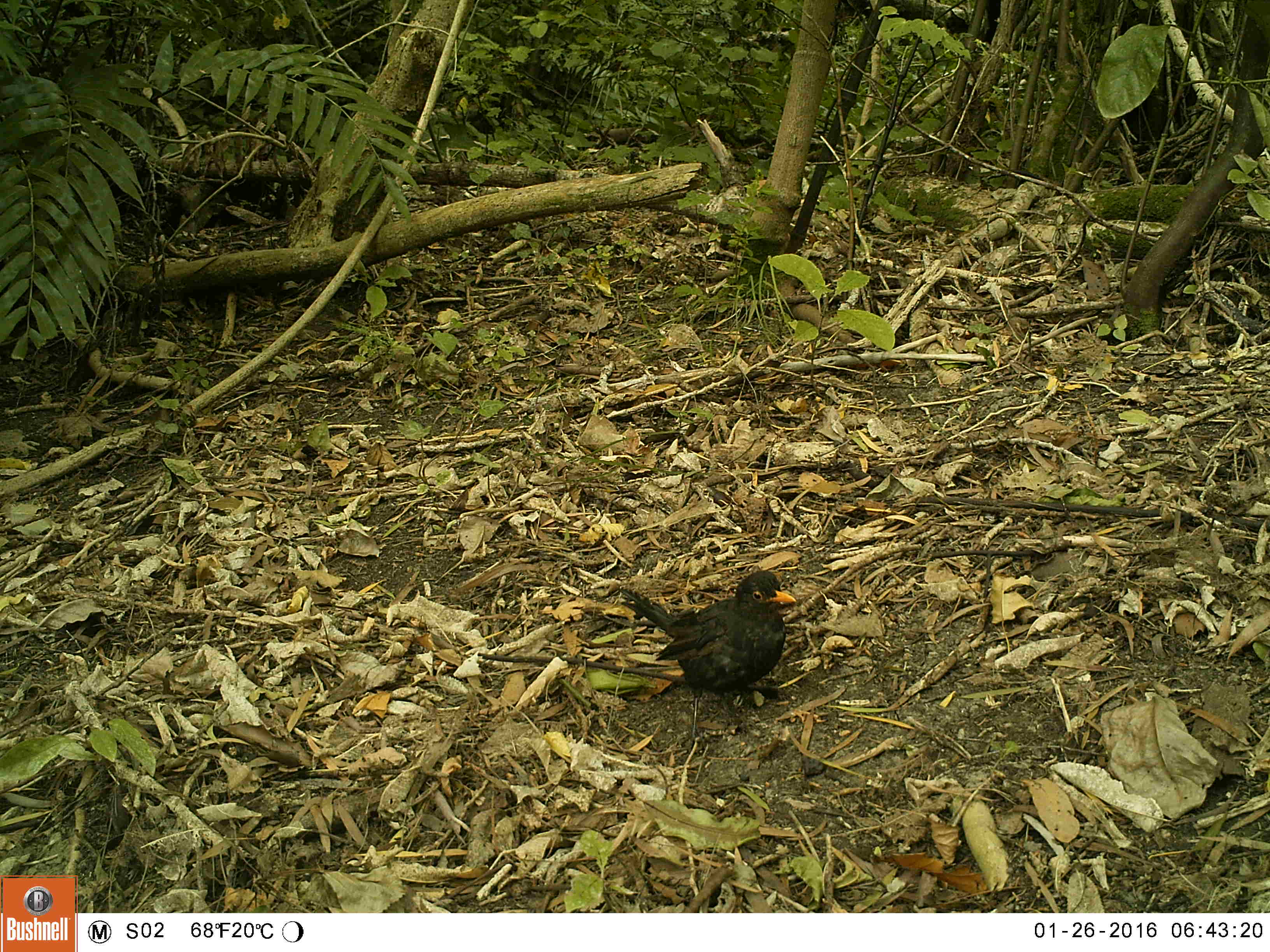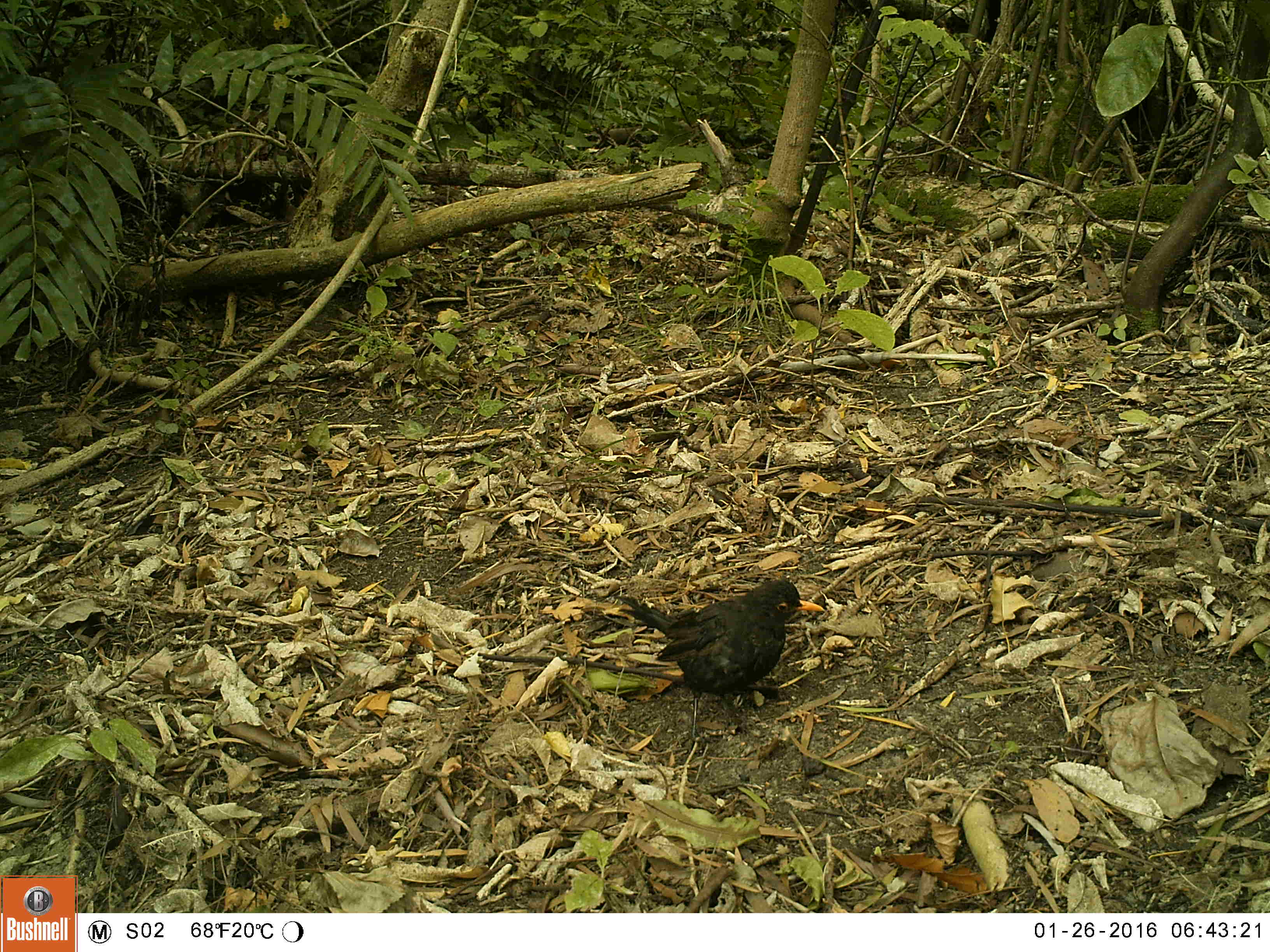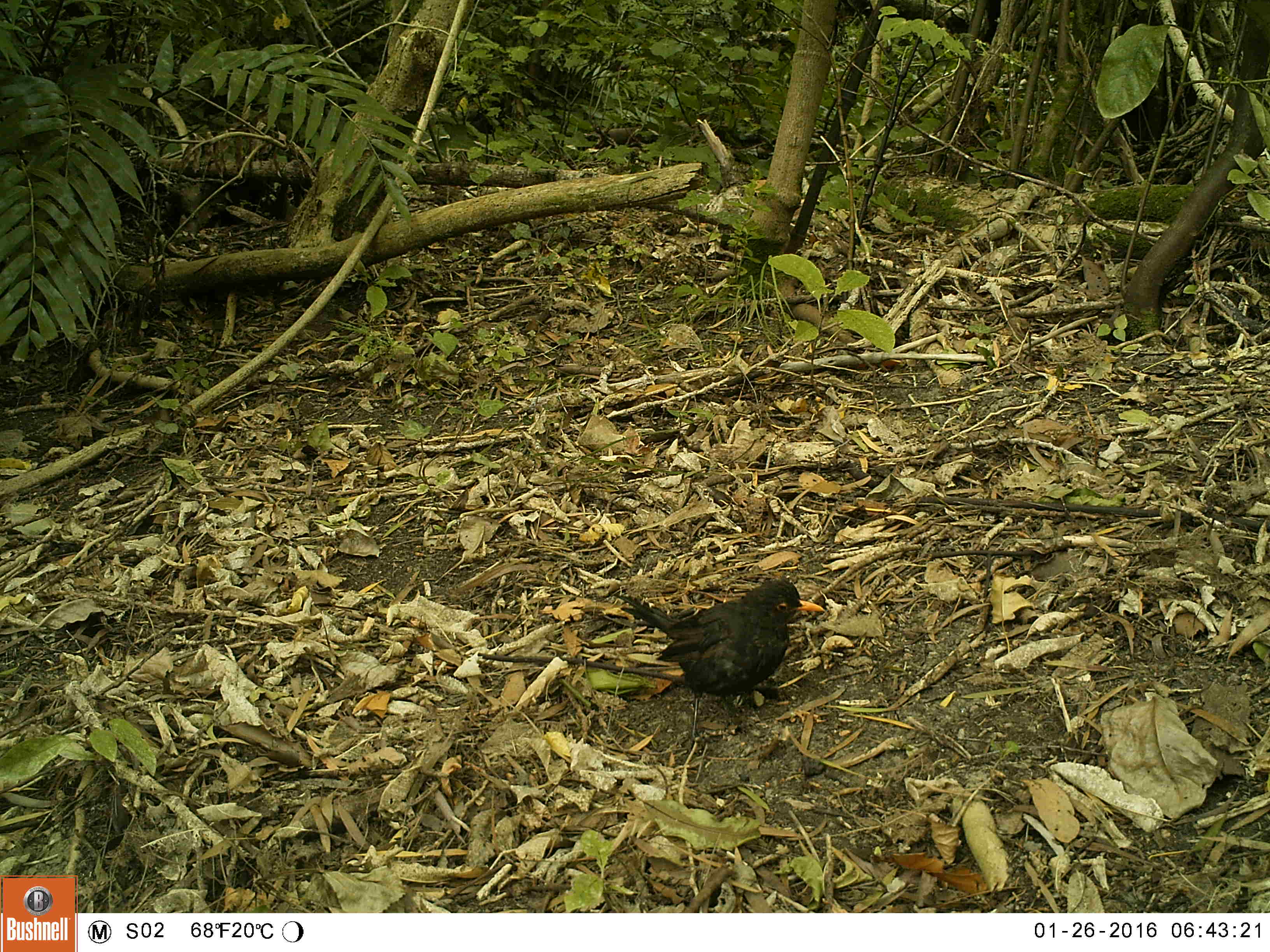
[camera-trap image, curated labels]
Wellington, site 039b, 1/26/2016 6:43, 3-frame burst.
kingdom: Animalia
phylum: Chordata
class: Aves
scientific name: Aves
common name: bird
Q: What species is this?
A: Bird (Aves).